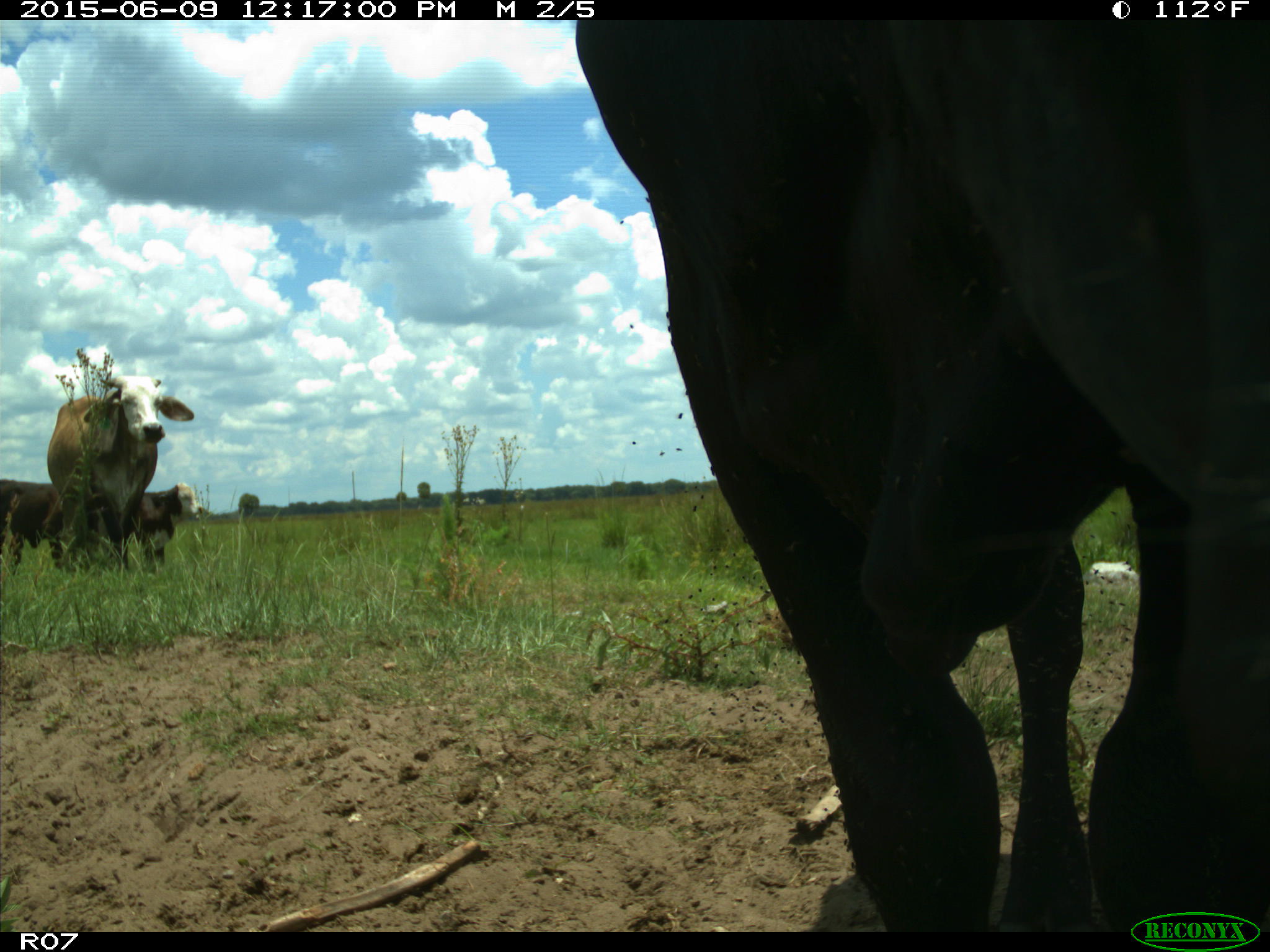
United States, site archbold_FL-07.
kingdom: Animalia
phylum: Chordata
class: Mammalia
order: Artiodactyla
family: Bovidae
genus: Bos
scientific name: Bos taurus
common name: domestic cow